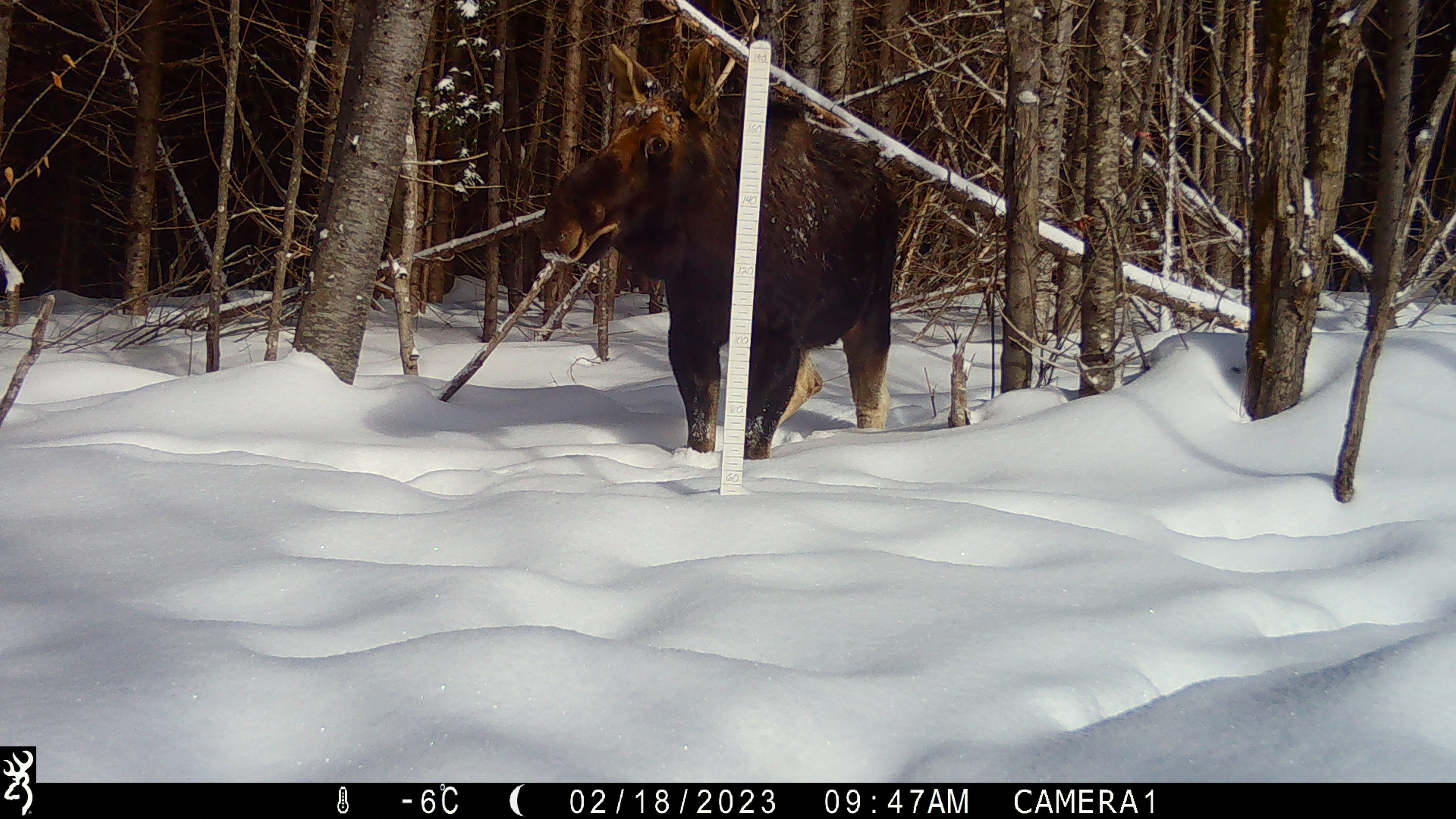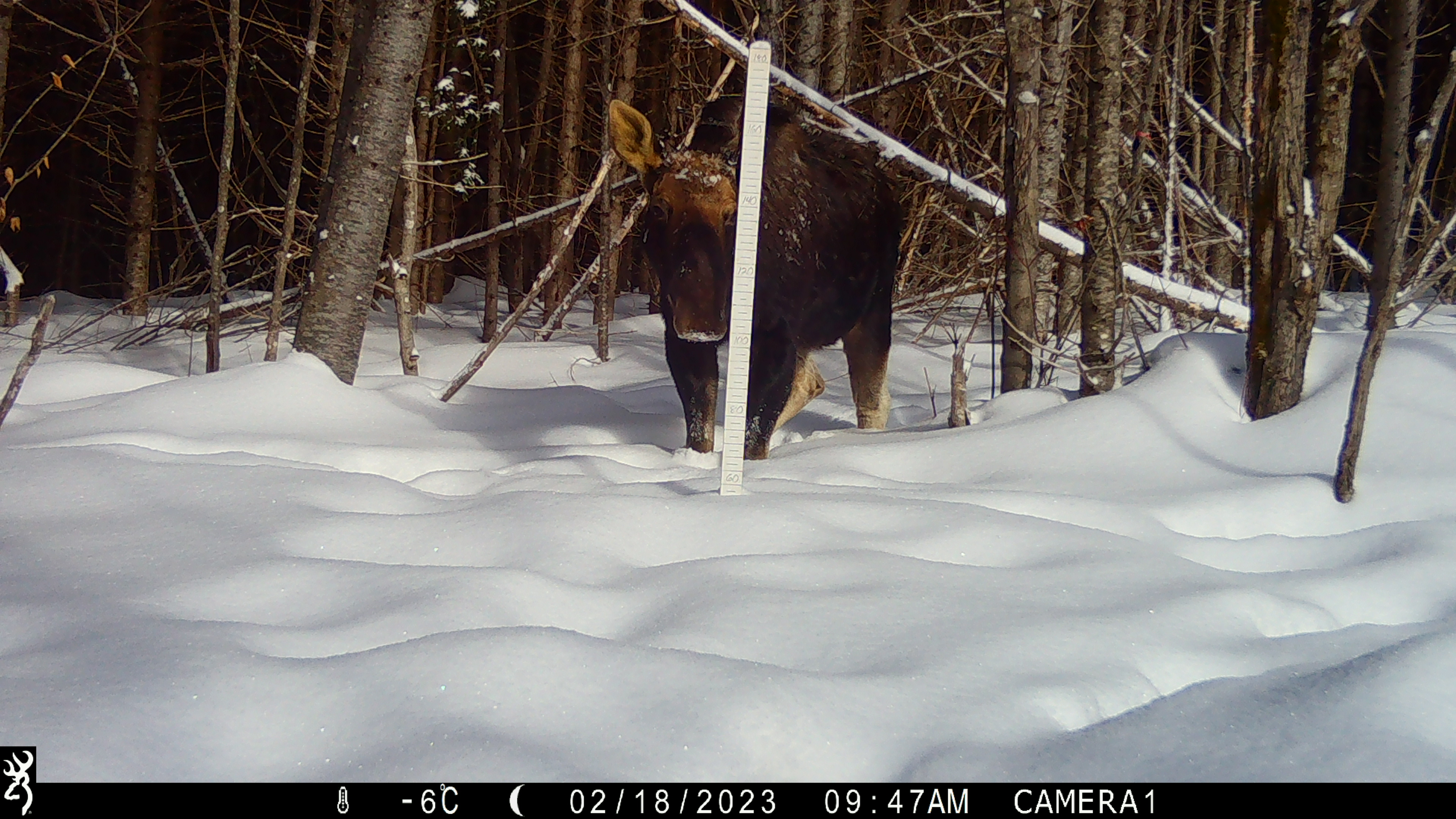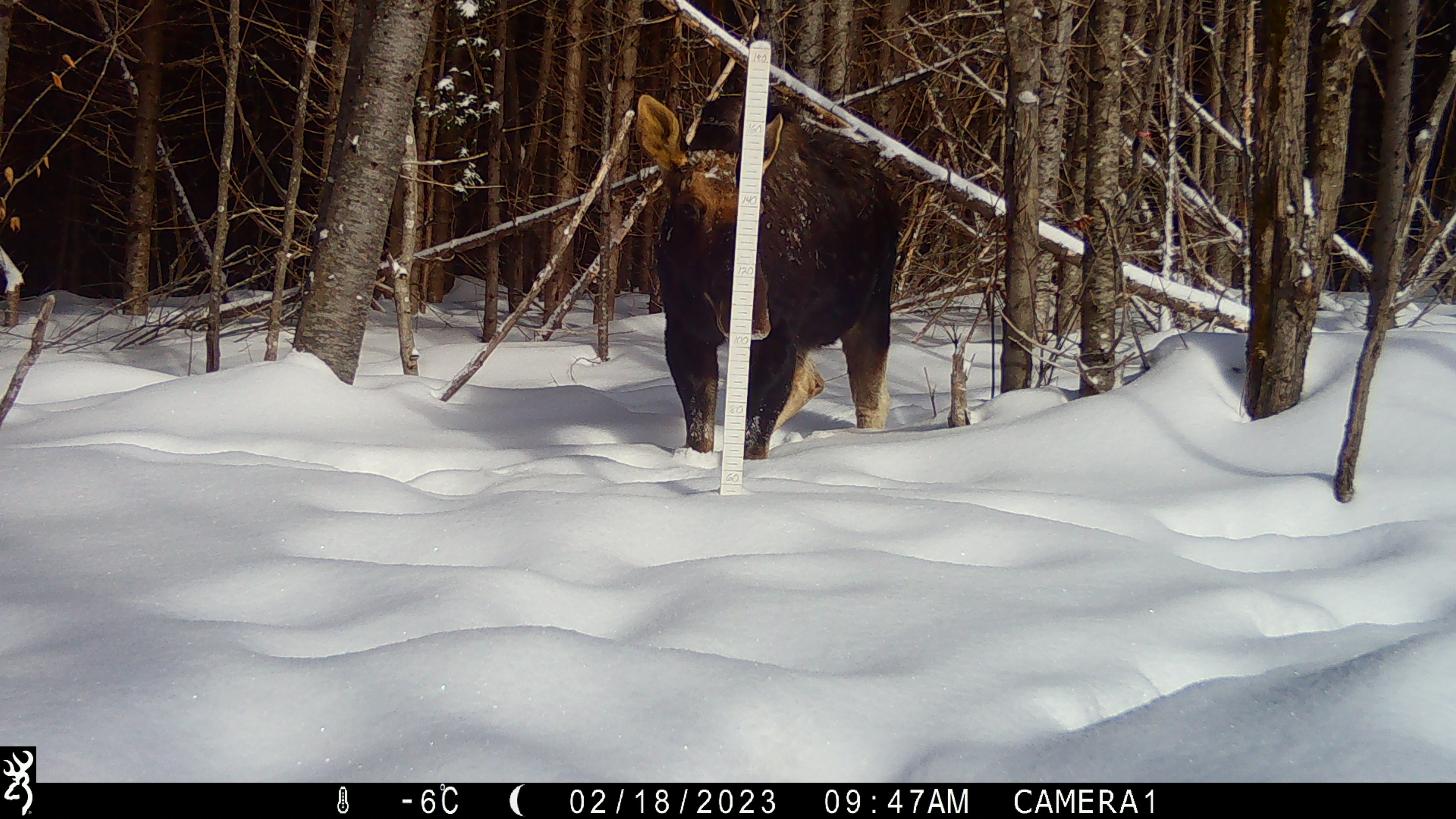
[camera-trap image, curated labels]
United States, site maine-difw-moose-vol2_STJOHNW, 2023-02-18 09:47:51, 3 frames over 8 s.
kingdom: Animalia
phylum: Chordata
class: Mammalia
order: Artiodactyla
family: Cervidae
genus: Alces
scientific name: Alces alces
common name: moose